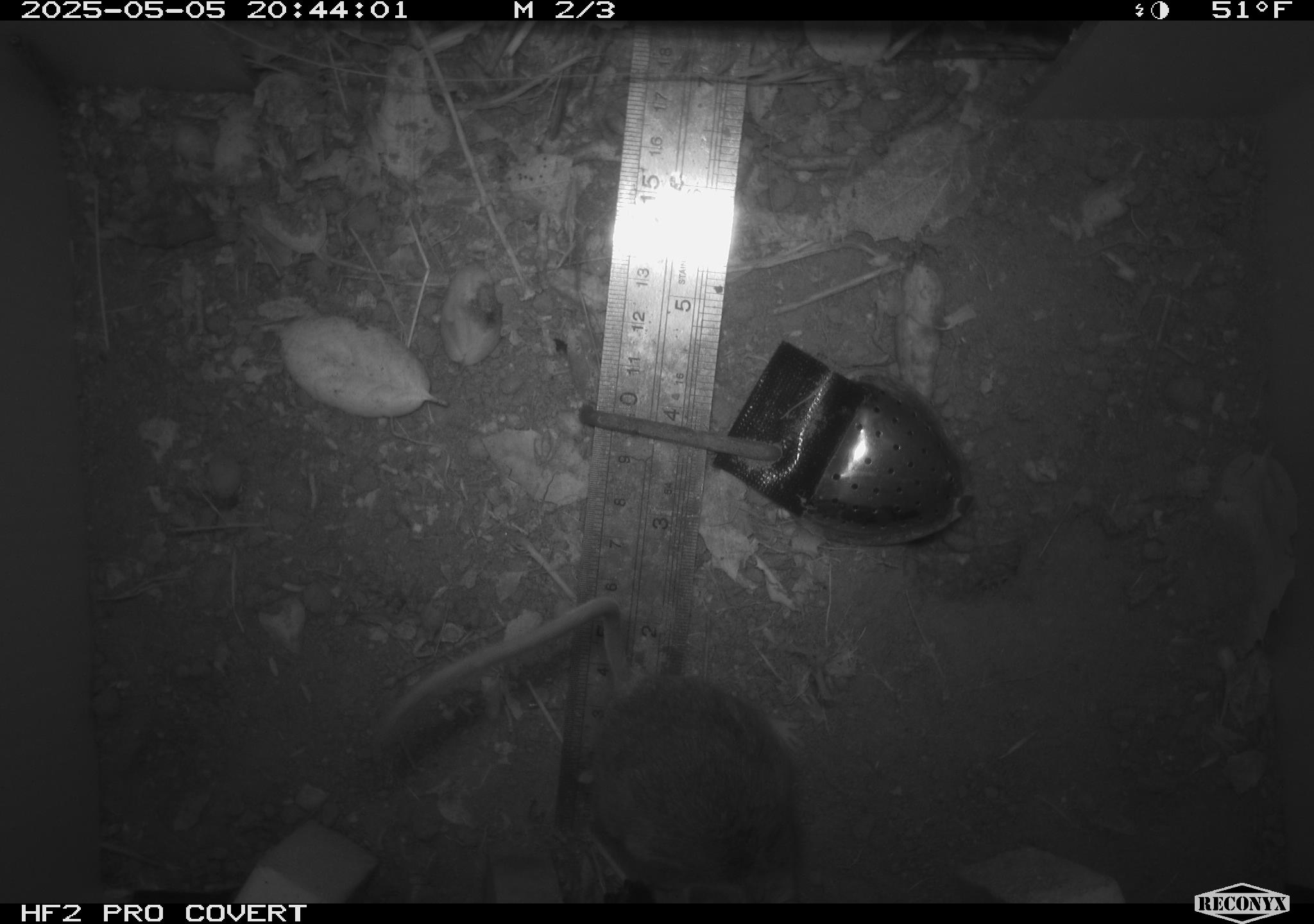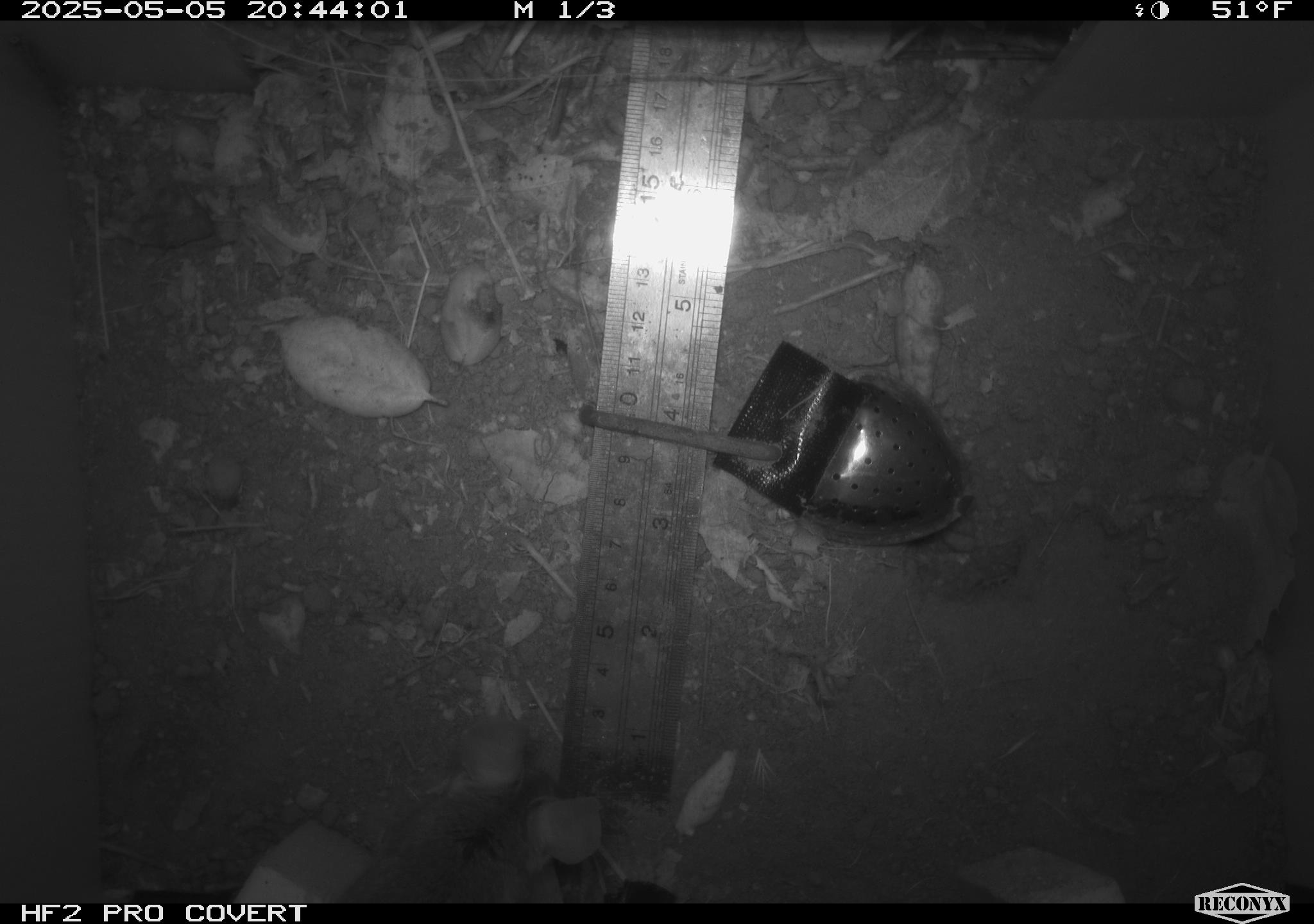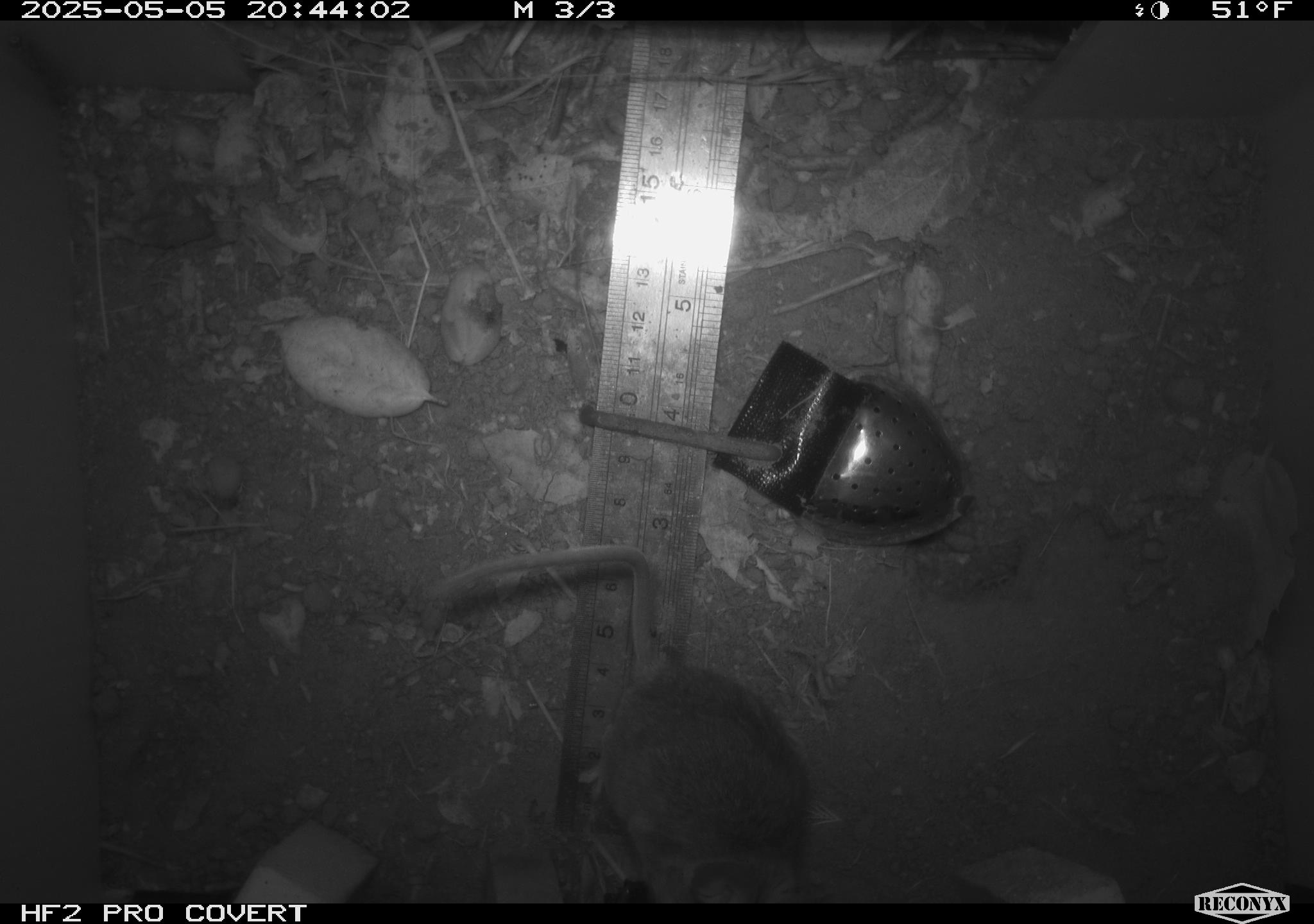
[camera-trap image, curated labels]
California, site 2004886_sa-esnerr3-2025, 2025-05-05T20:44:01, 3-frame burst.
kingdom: Animalia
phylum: Chordata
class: Mammalia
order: Rodentia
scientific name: Rodentia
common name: rodent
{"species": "rodent (Rodentia)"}